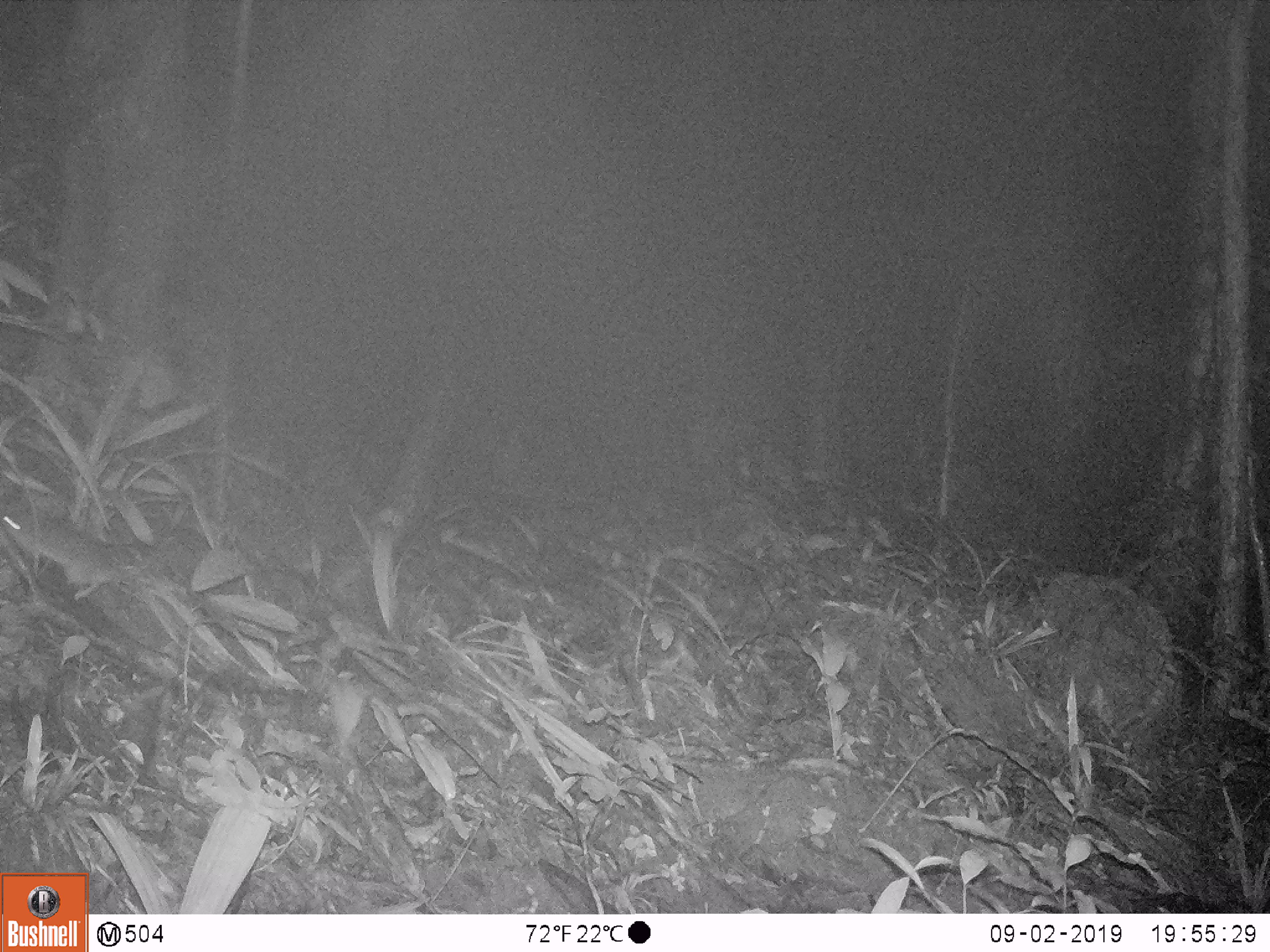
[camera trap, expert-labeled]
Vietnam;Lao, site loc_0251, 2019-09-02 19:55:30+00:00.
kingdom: Animalia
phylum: Chordata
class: Mammalia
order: Rodentia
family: Muridae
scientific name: Muridae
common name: old-world mice and rats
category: unidentified murid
Unidentified murid (old-world mice and rats) (Muridae). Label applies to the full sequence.